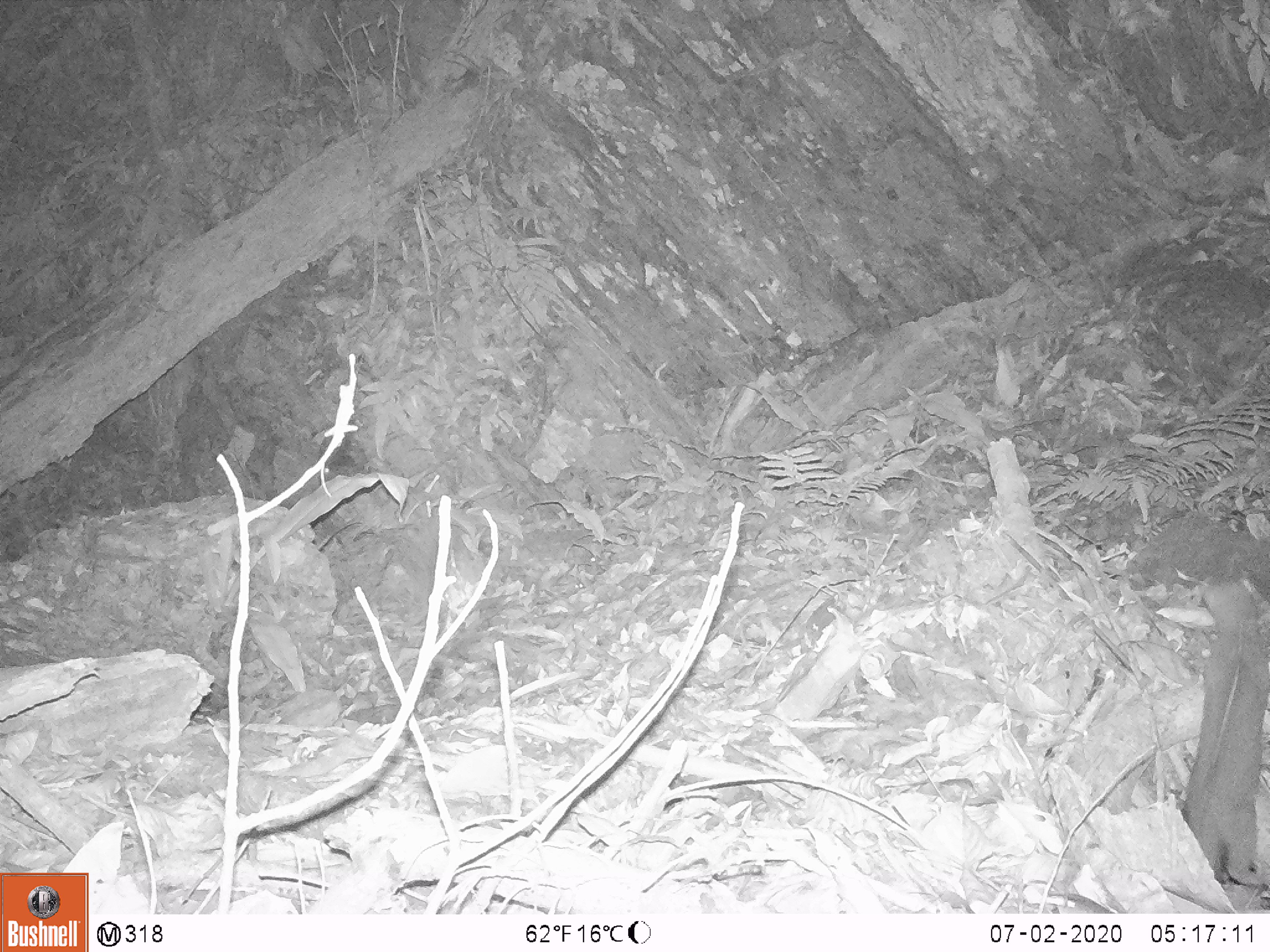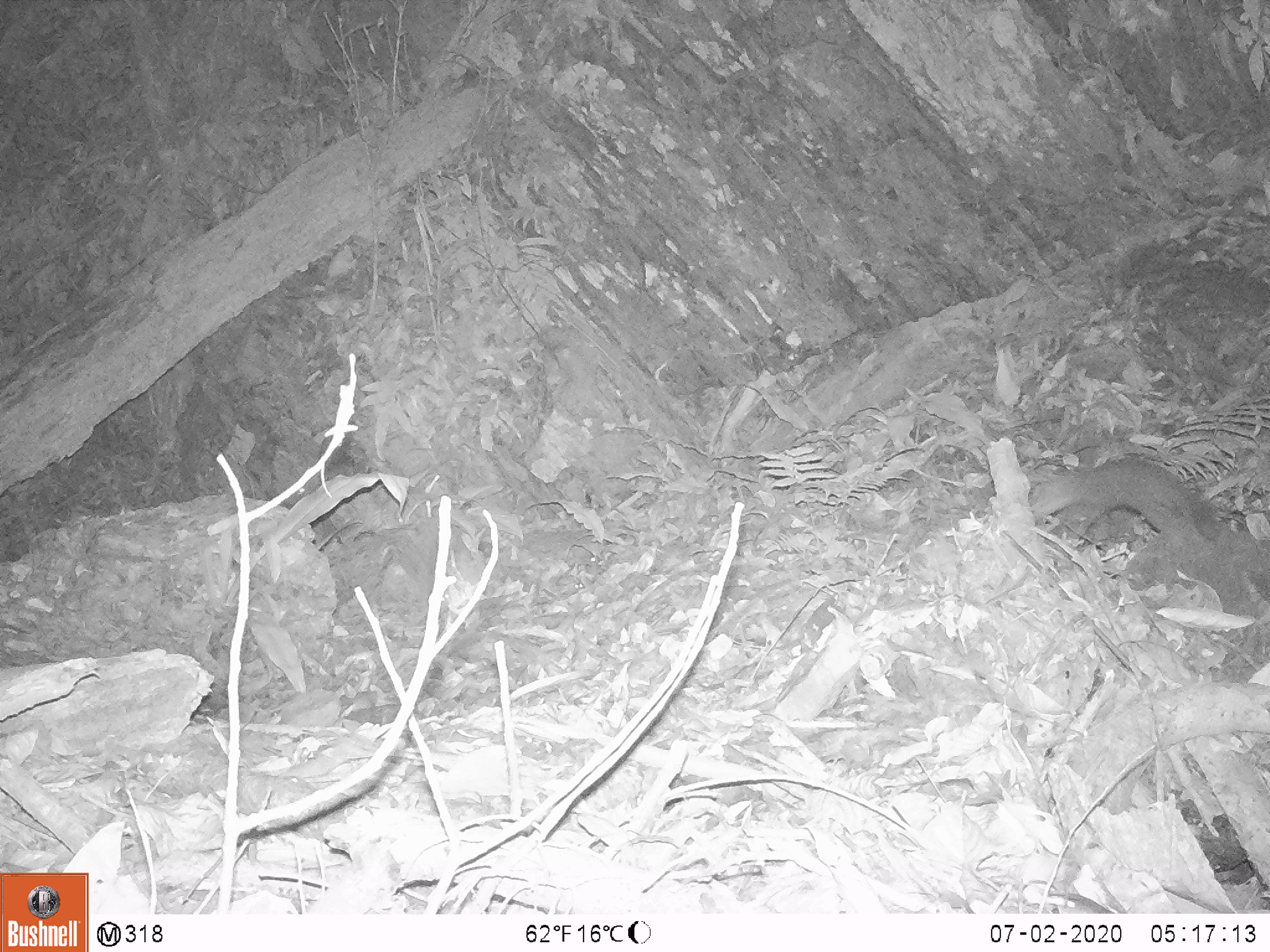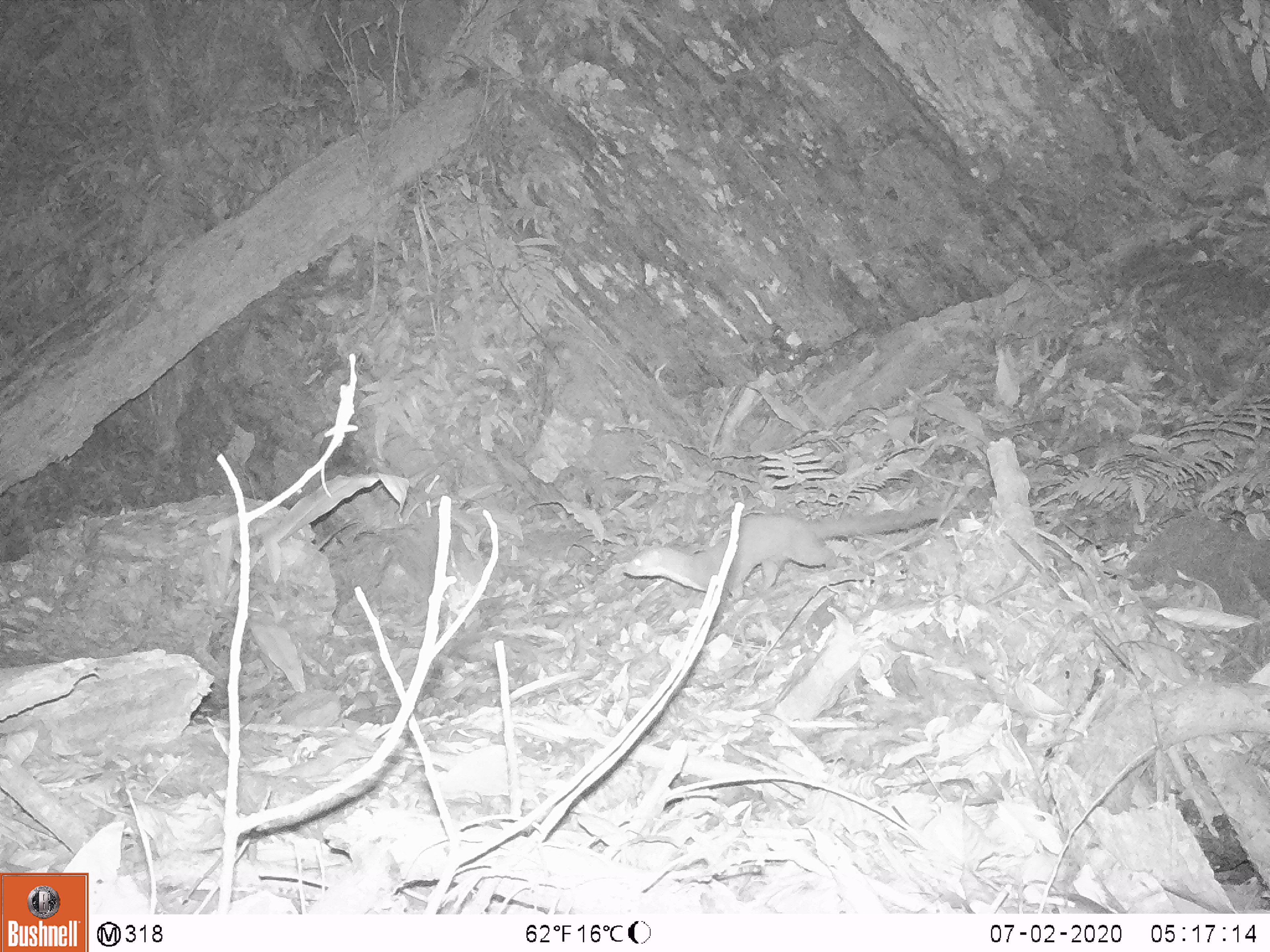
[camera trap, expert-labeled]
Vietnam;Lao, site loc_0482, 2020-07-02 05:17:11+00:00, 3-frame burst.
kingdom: Animalia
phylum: Chordata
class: Mammalia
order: Carnivora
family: Mustelidae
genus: Mustela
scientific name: Mustela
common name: weasel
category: unidentified weasel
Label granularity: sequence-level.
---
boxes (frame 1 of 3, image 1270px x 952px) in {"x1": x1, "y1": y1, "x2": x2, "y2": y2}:
unidentified weasel: {"x1": 1181, "y1": 580, "x2": 1270, "y2": 886}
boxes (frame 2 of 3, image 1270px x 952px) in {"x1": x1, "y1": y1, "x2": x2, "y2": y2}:
unidentified weasel: {"x1": 1029, "y1": 455, "x2": 1270, "y2": 615}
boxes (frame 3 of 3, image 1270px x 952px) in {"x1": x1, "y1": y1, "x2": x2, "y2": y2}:
unidentified weasel: {"x1": 620, "y1": 504, "x2": 942, "y2": 601}